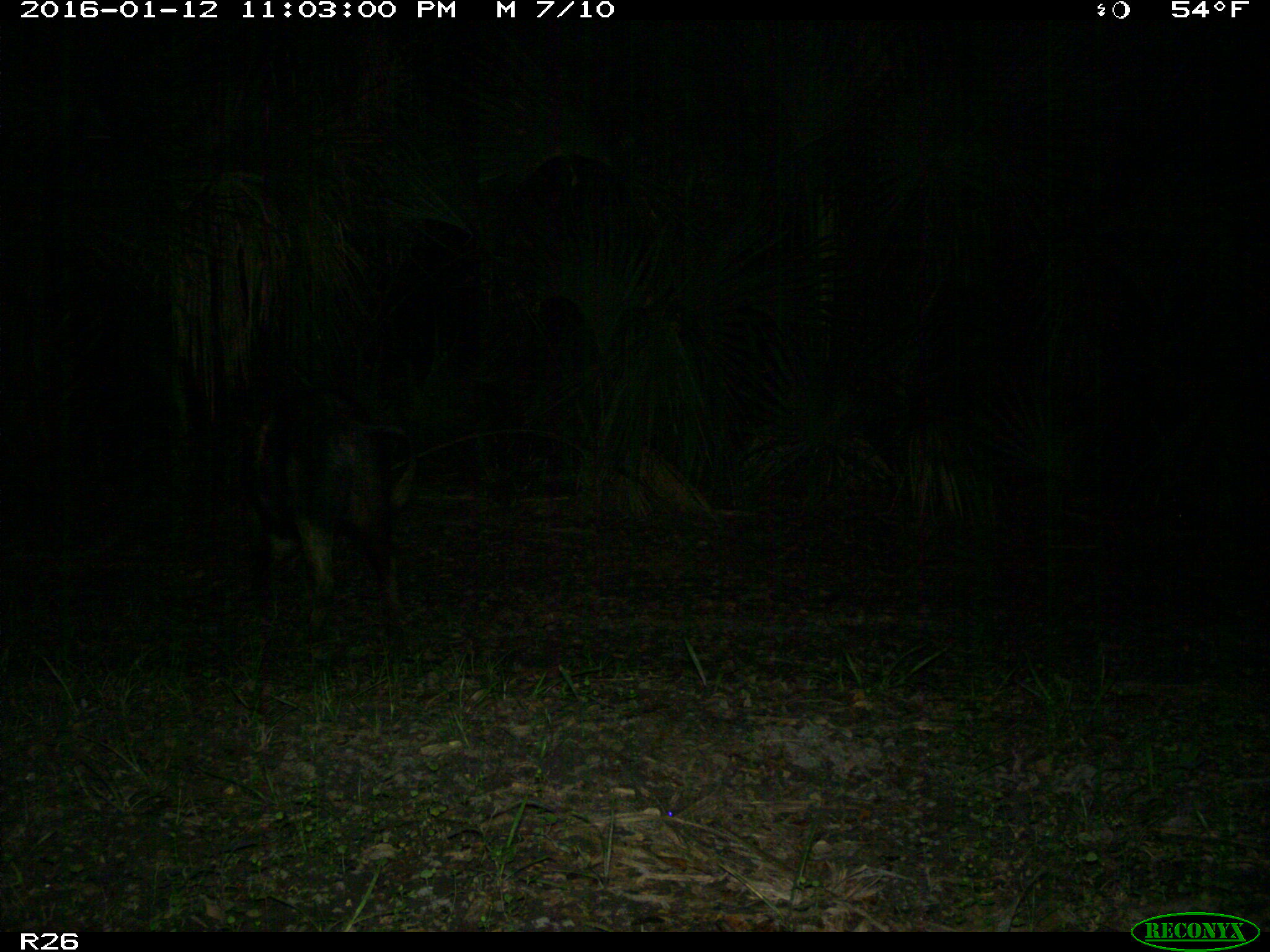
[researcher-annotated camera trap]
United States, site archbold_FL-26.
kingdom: Animalia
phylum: Chordata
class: Mammalia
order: Artiodactyla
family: Suidae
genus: Sus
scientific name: Sus scrofa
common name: wild boar